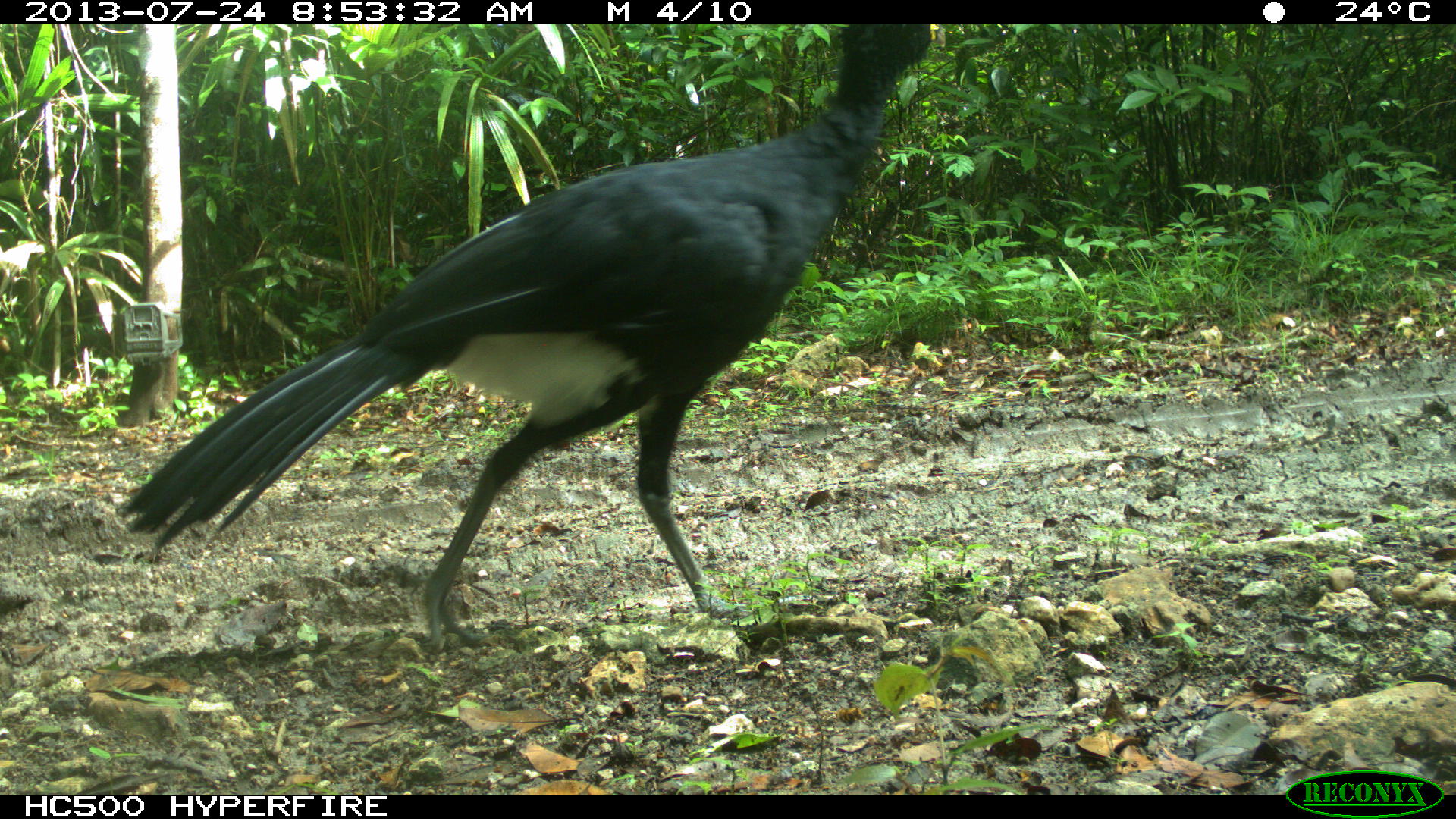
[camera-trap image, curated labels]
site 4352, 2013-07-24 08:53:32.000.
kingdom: Animalia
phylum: Chordata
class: Aves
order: Galliformes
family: Cracidae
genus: Crax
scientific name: Crax rubra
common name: great curassow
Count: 1.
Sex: male.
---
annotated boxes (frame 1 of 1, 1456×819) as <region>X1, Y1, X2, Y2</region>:
crax rubra: <region>113, 25, 947, 657</region>